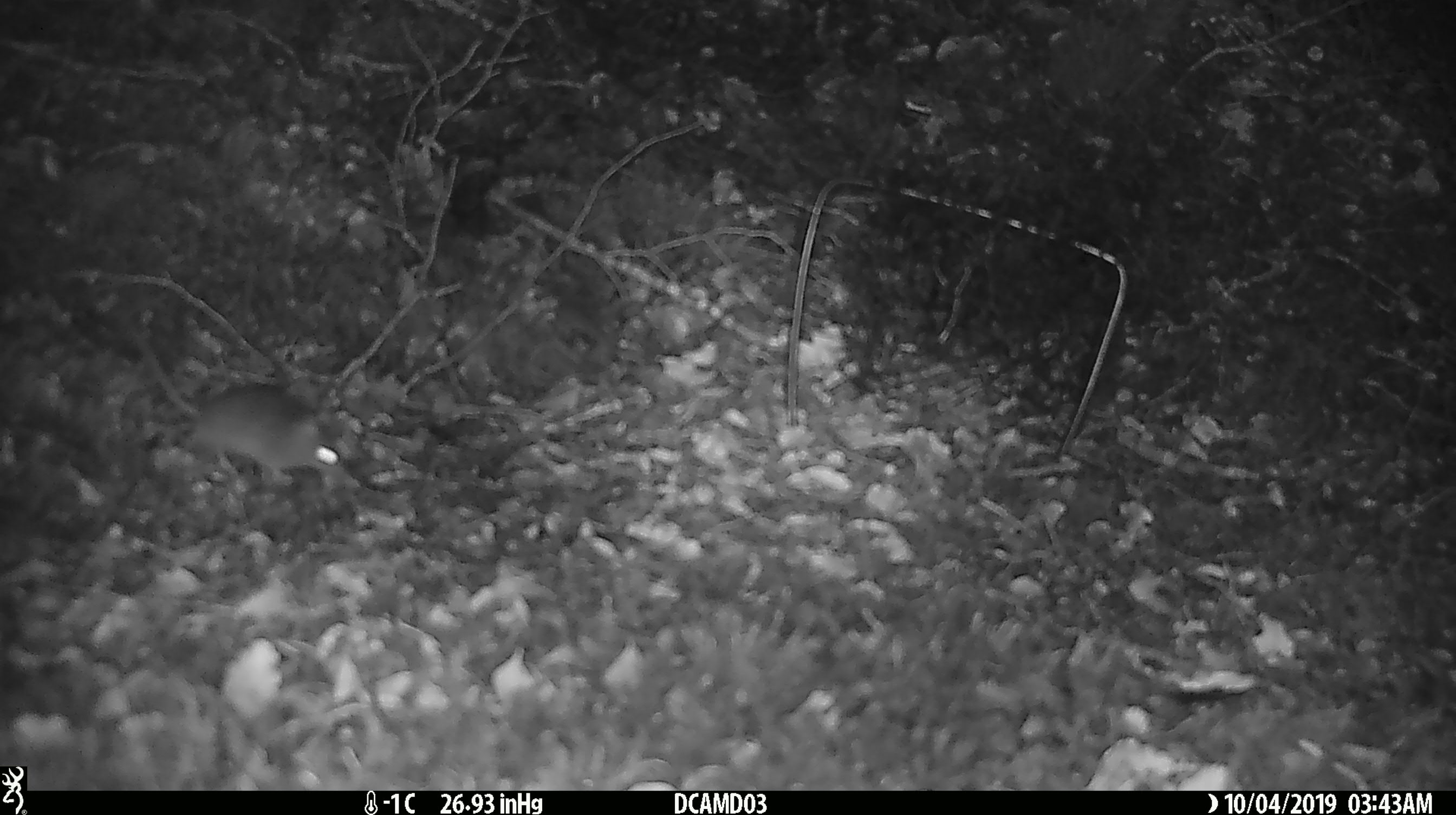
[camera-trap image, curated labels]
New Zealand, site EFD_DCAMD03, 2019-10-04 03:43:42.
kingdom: Animalia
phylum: Chordata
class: Mammalia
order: Rodentia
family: Muridae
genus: Mus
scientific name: Mus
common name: mouse